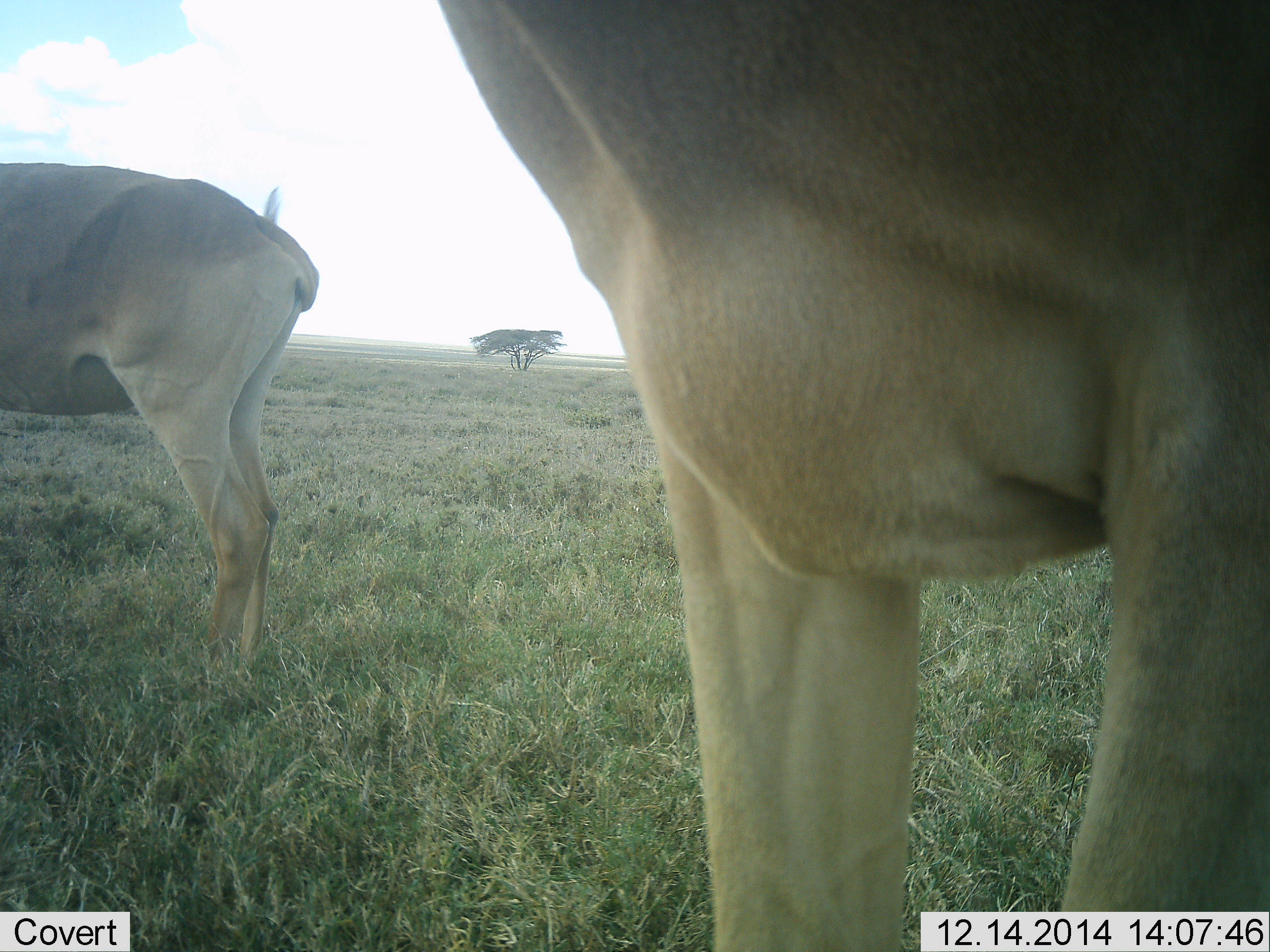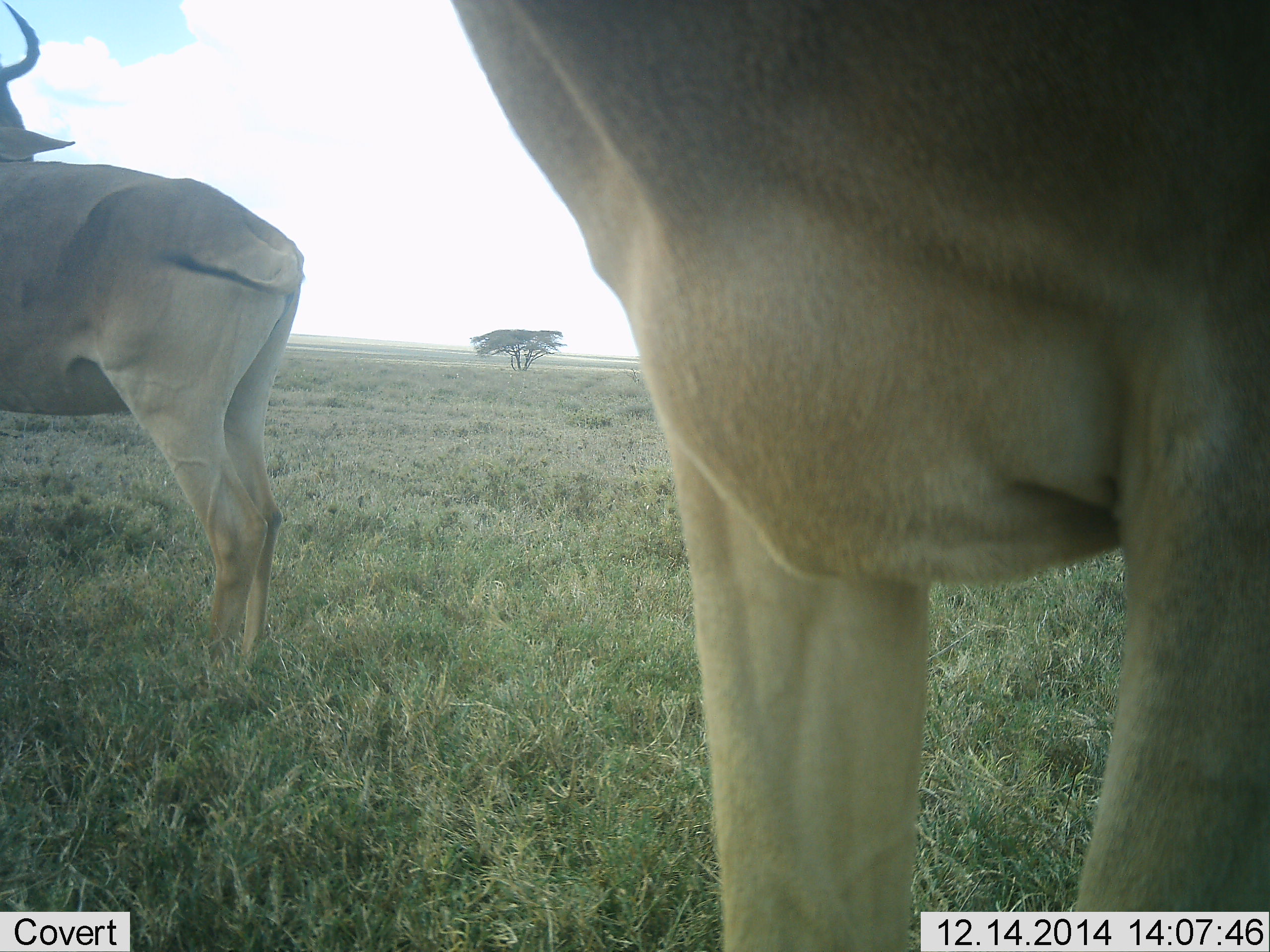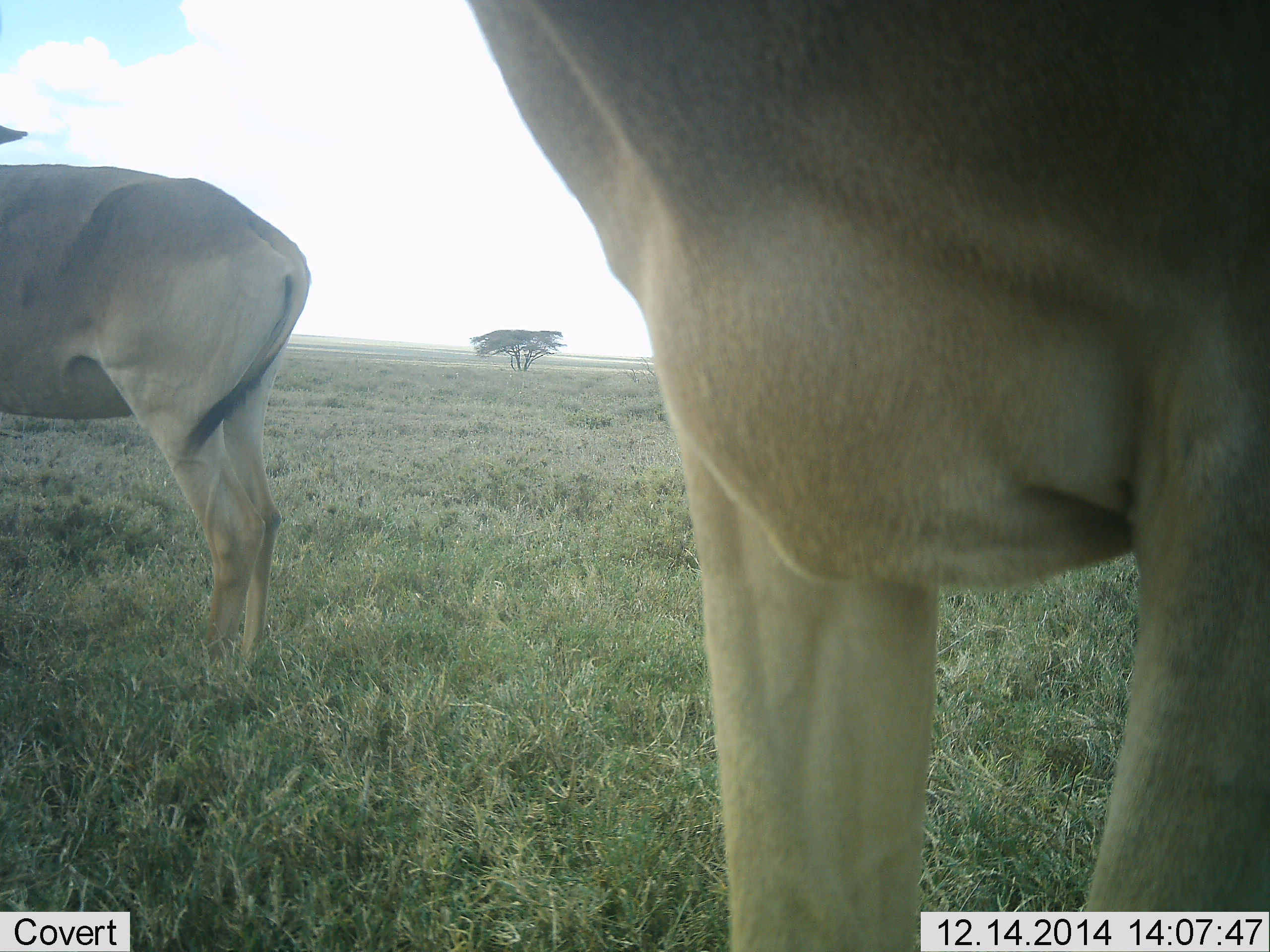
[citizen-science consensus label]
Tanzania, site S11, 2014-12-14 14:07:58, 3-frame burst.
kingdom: Animalia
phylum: Chordata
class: Mammalia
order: Artiodactyla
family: Bovidae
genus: Alcelaphus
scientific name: Alcelaphus buselaphus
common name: hartebeest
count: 2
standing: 100%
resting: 0%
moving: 0%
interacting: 0%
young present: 0%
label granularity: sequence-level